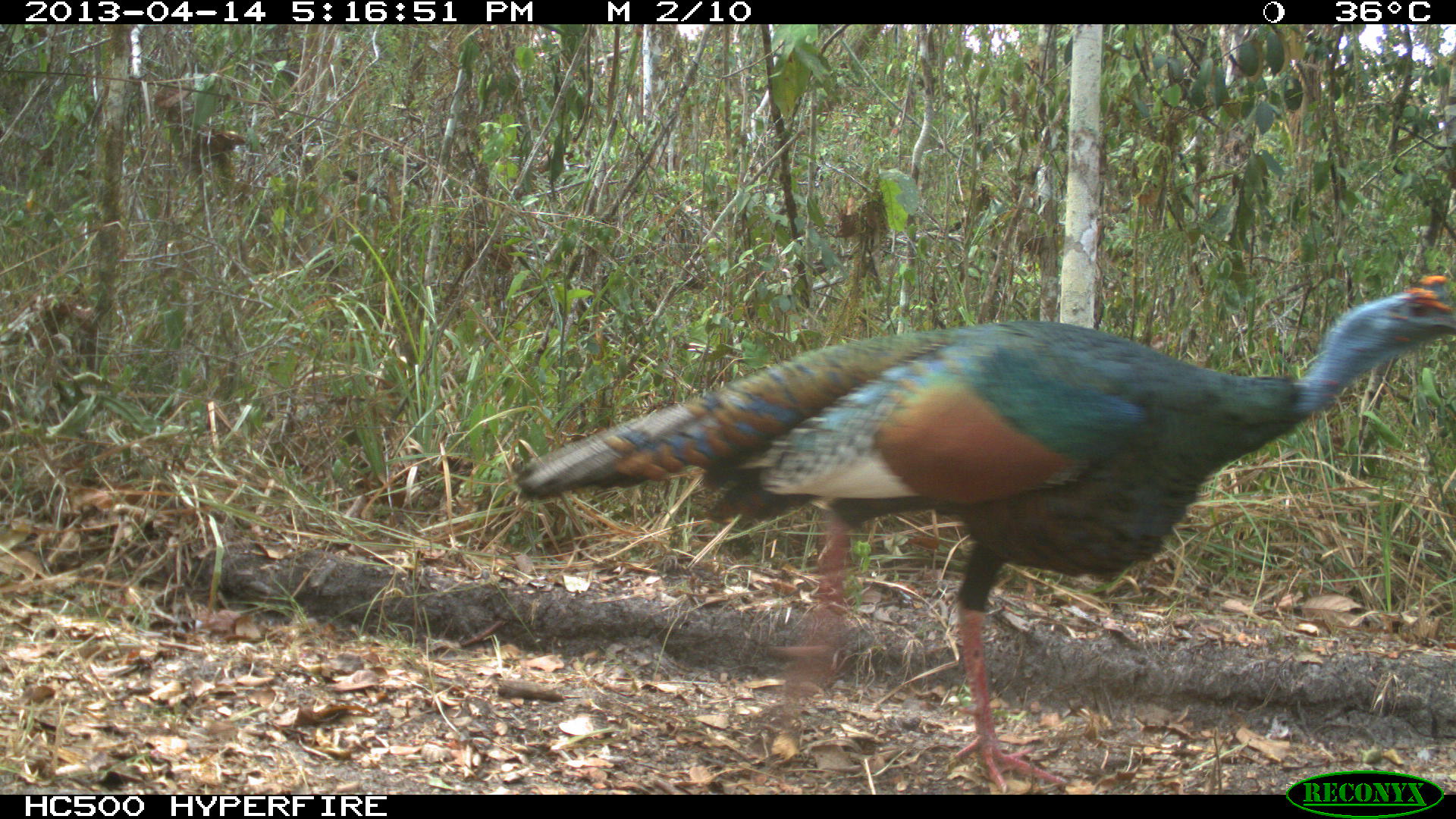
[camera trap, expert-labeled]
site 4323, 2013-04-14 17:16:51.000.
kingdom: Animalia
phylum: Chordata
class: Aves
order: Galliformes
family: Phasianidae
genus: Meleagris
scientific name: Meleagris ocellata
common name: ocellated turkey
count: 1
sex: male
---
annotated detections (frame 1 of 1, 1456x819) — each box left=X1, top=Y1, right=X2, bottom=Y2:
meleagris ocellata: left=508, top=268, right=1456, bottom=794